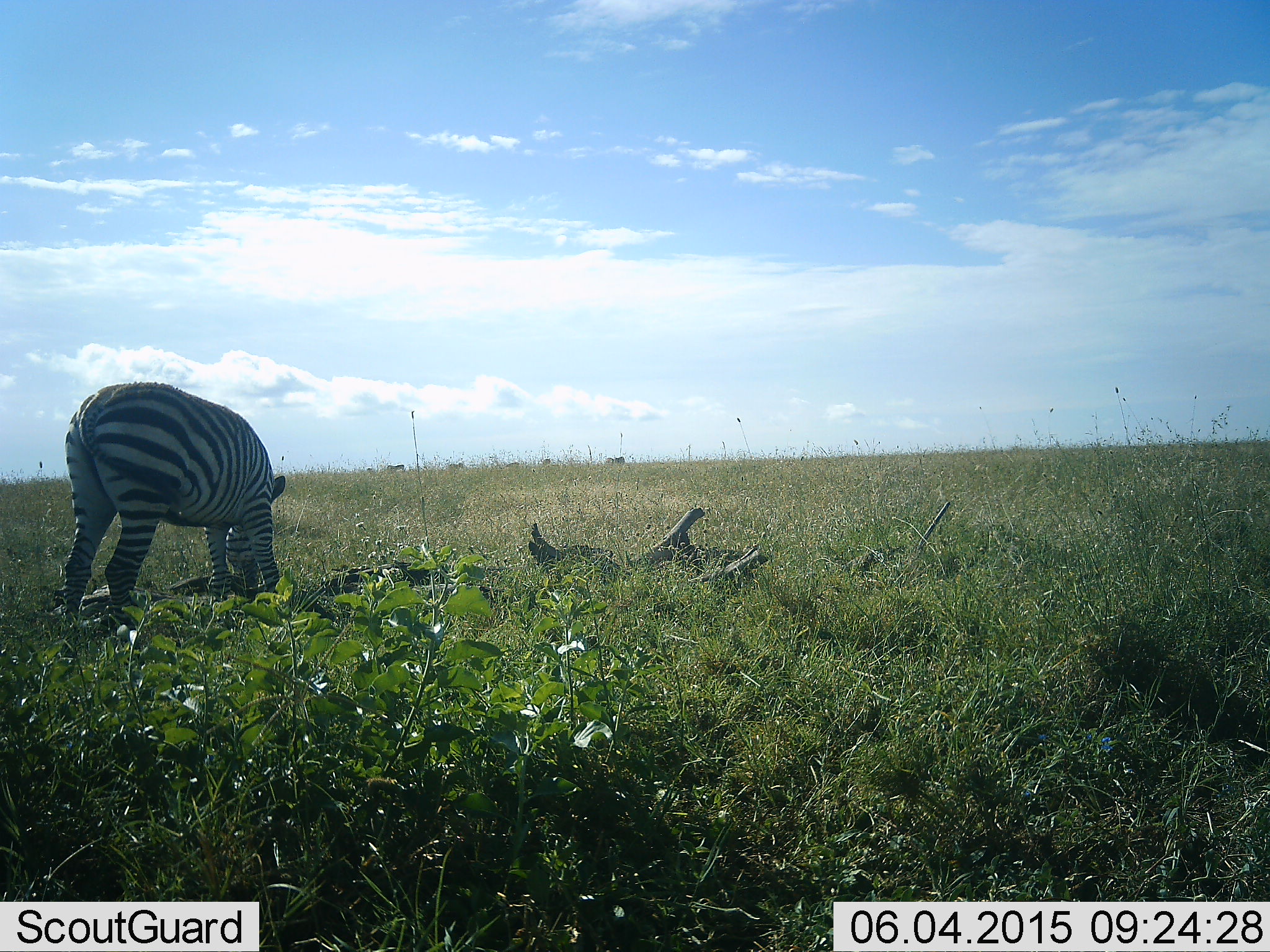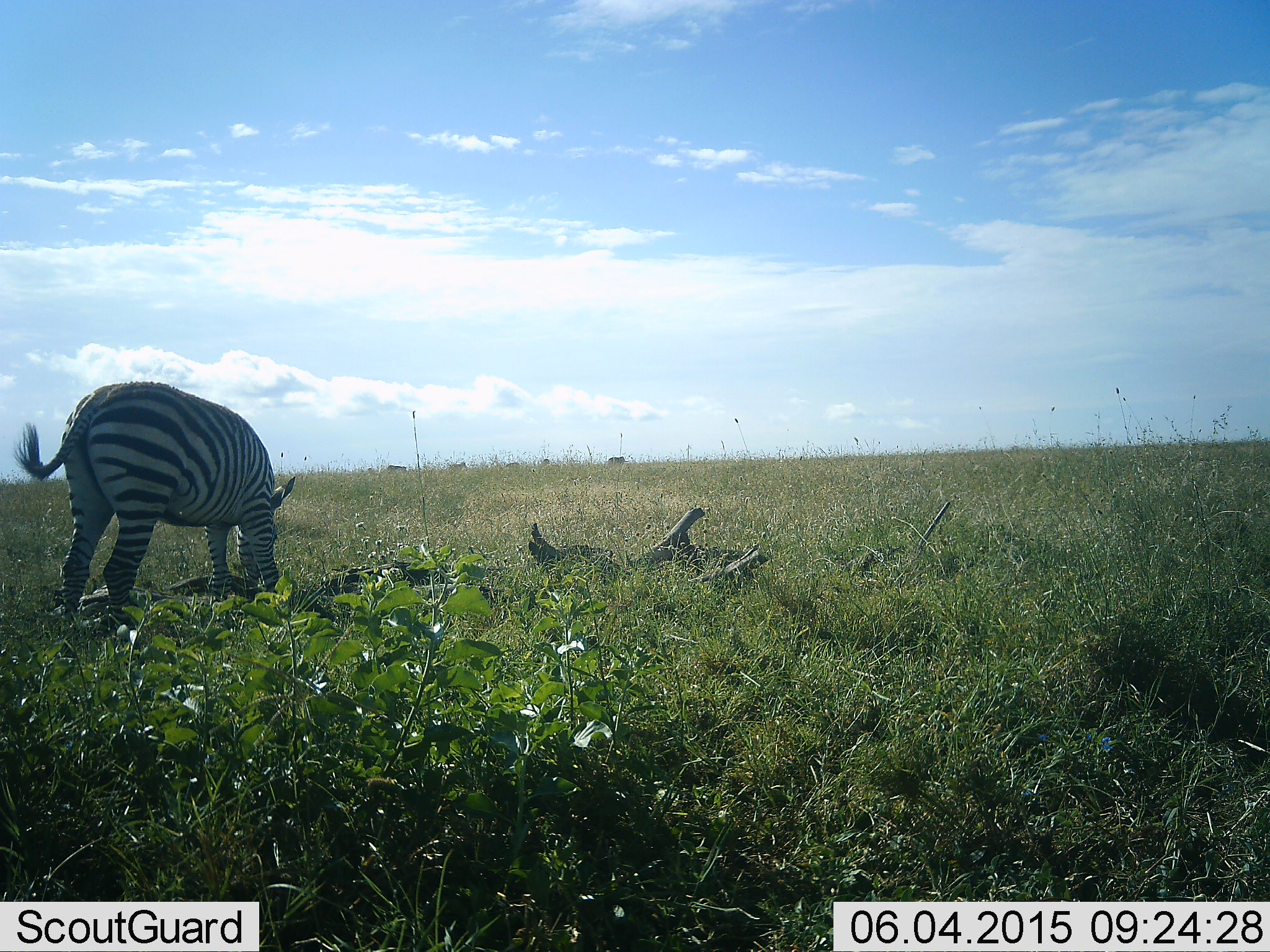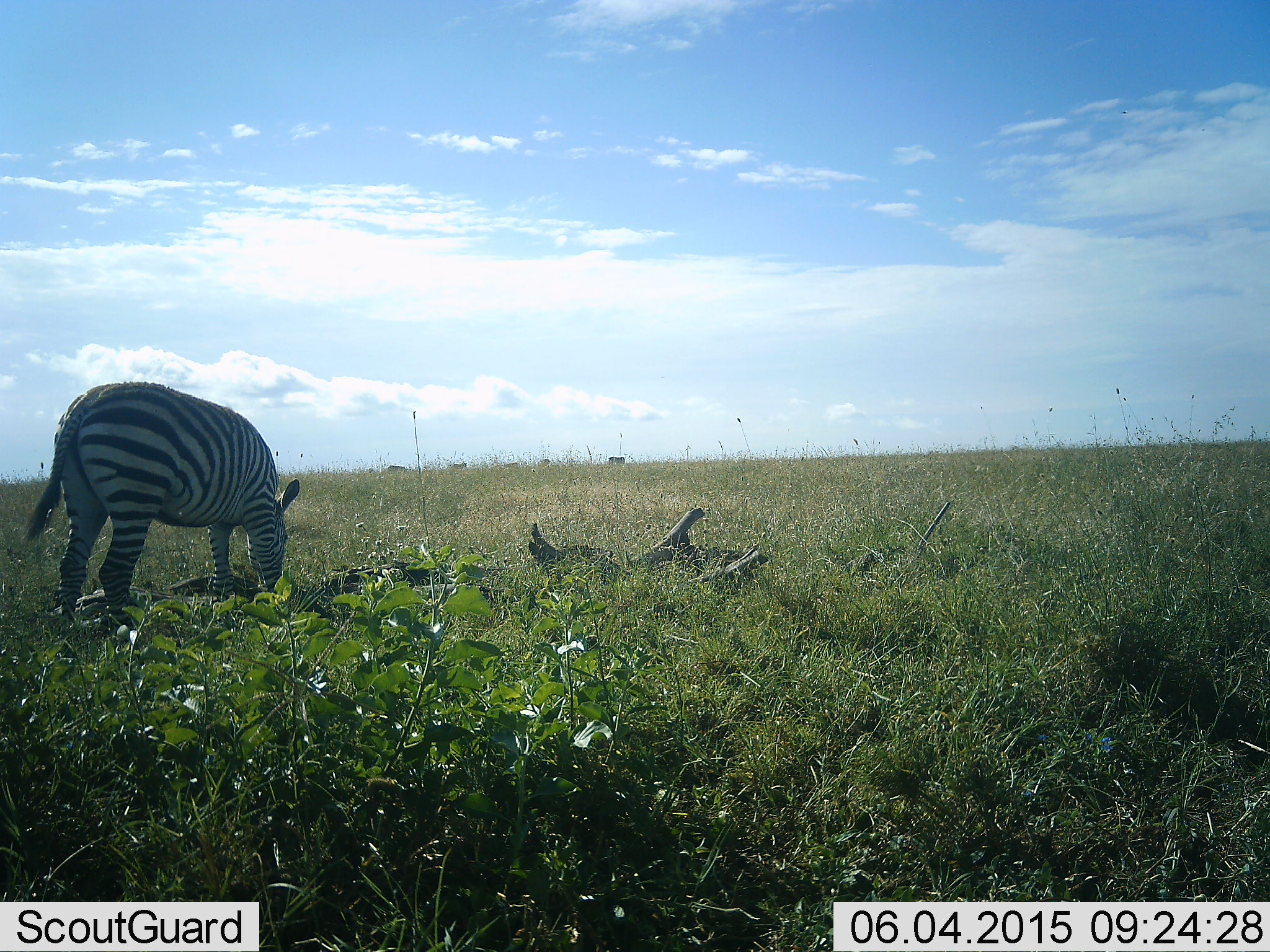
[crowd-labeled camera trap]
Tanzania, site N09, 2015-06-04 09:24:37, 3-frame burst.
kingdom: Animalia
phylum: Chordata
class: Mammalia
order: Perissodactyla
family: Equidae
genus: Equus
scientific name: Equus quagga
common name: plains zebra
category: zebra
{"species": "zebra (plains zebra) (Equus quagga)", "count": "1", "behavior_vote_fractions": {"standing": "18%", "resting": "0%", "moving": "9%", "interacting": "0%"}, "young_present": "0%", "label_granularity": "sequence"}